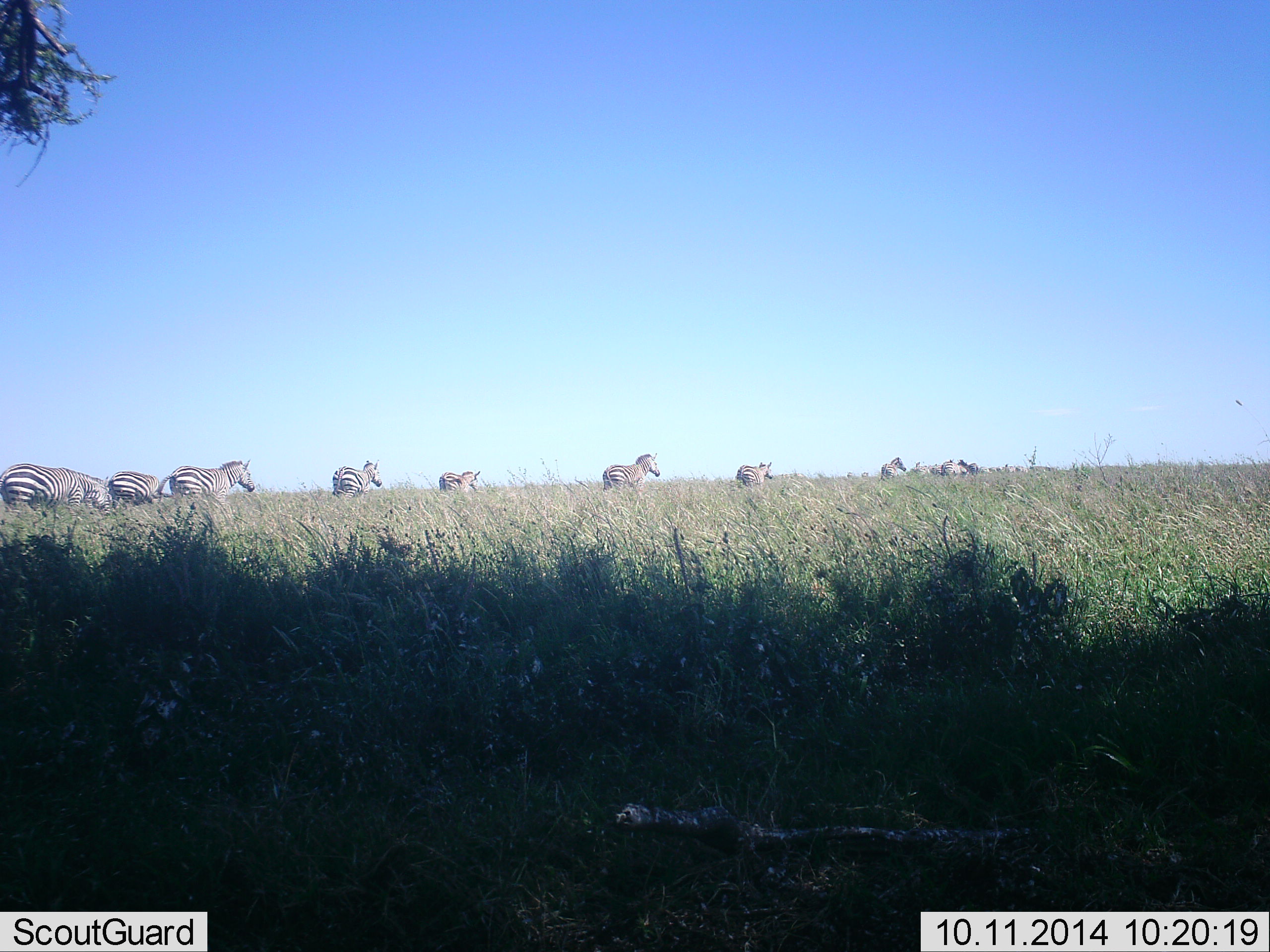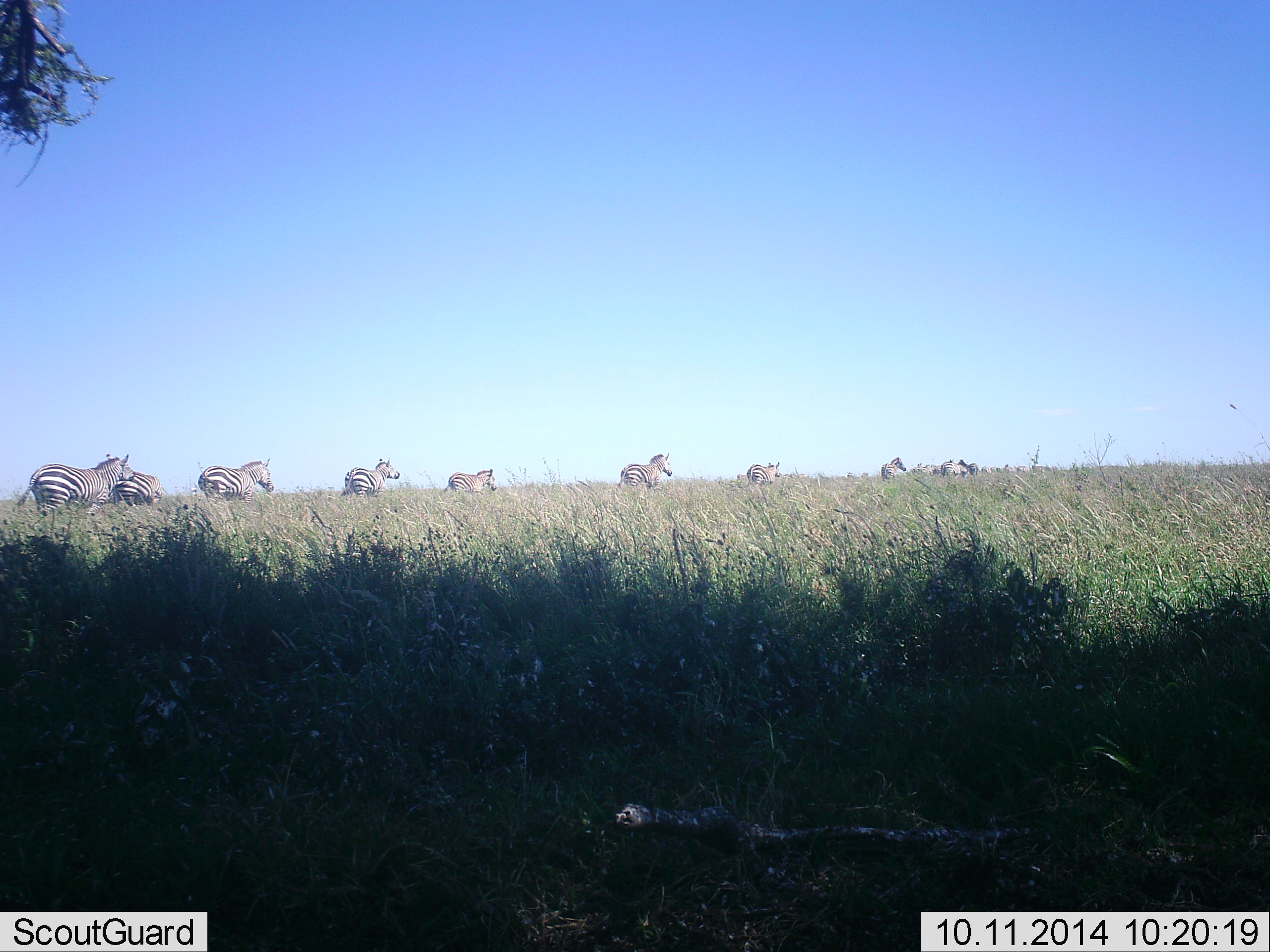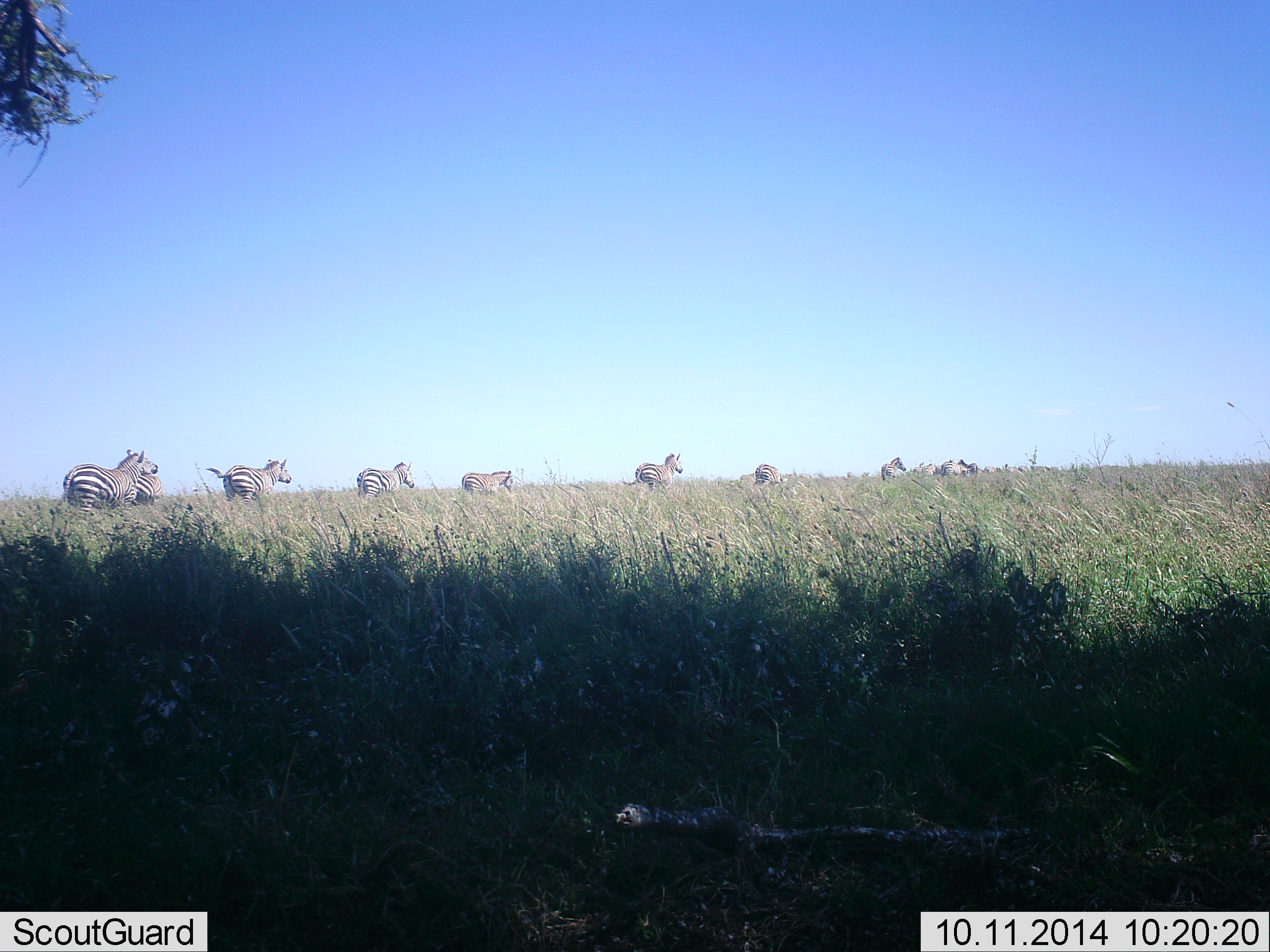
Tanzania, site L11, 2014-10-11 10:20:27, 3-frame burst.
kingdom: Animalia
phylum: Chordata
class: Mammalia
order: Perissodactyla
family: Equidae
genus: Equus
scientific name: Equus quagga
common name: plains zebra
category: zebra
Zebra (plains zebra) (Equus quagga), count 10. Behavior (volunteer vote fractions): standing 30%, resting 0%, moving 100%, interacting 0%. Young present (vote fraction): 0%. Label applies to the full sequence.